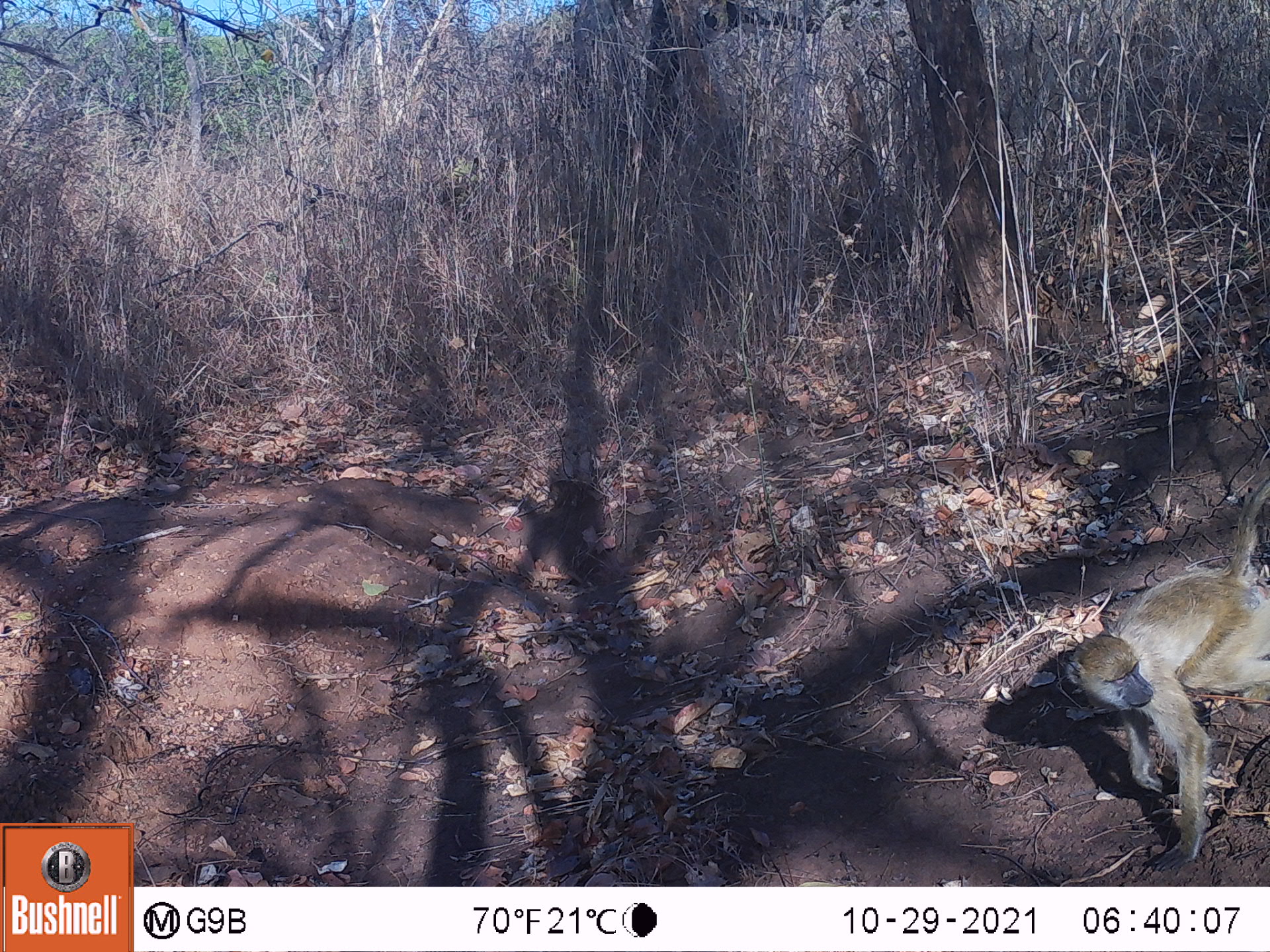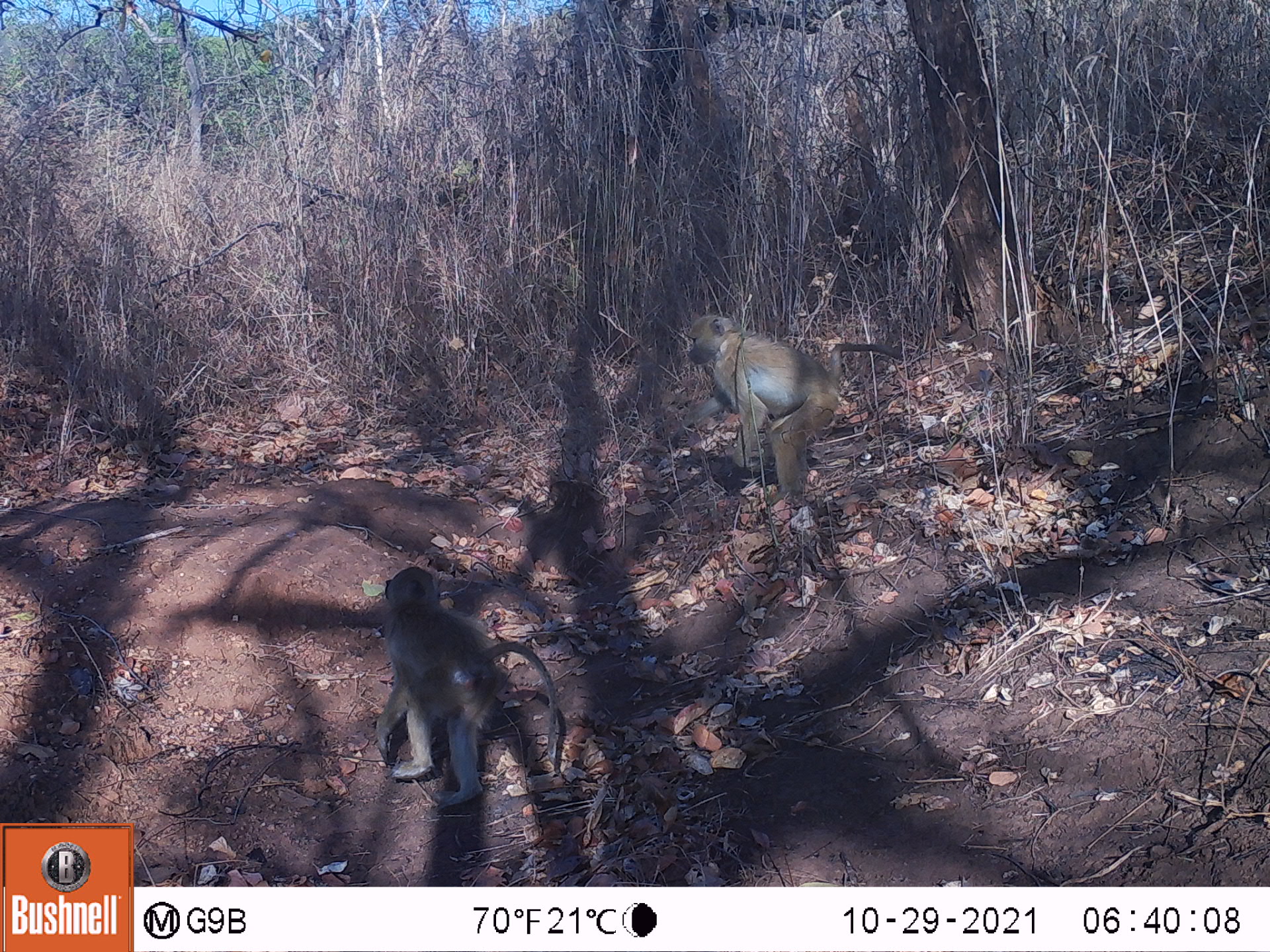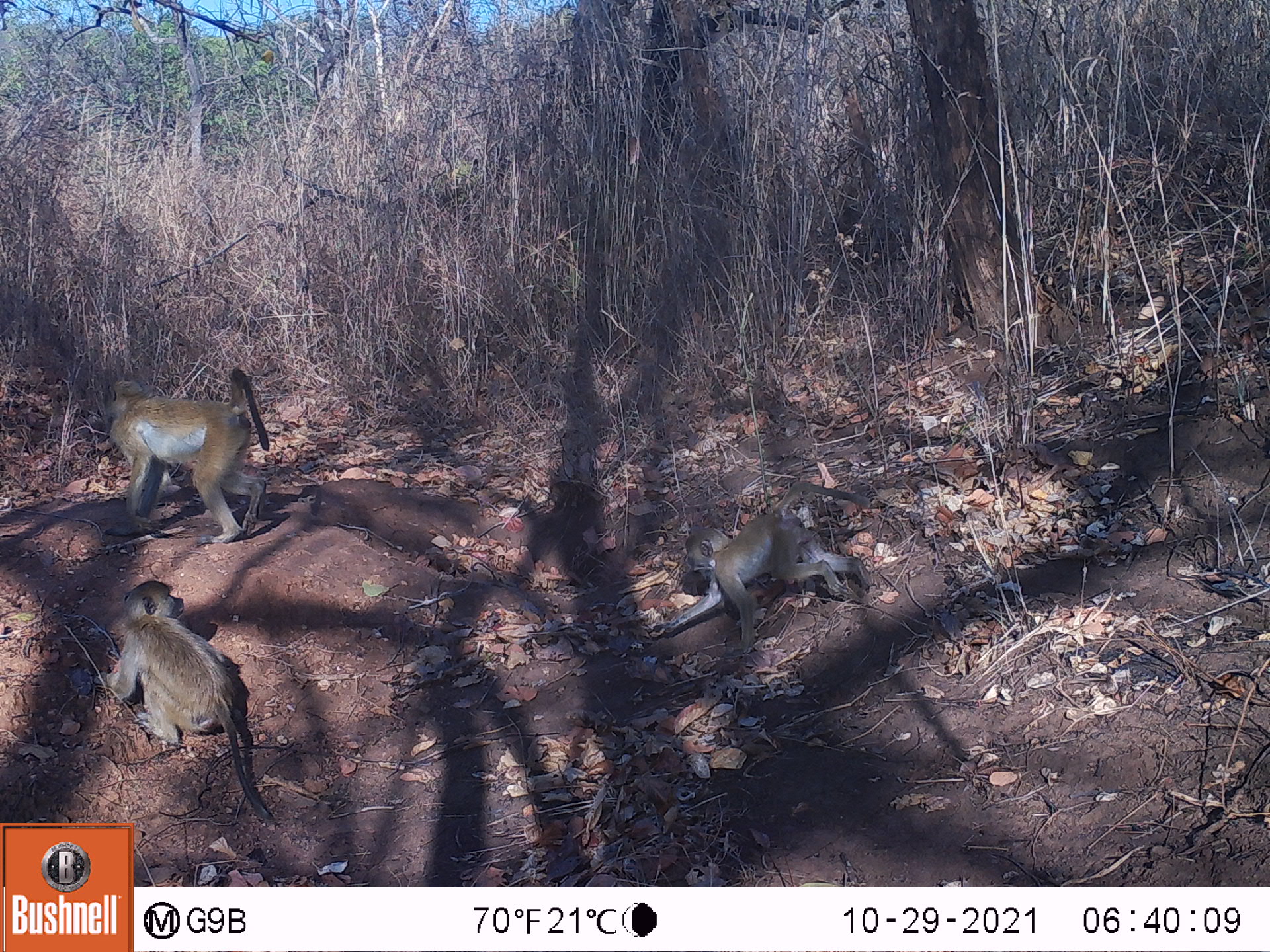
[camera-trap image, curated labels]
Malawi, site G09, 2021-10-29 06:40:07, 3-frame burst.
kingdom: Animalia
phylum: Chordata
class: Mammalia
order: Primates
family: Cercopithecidae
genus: Papio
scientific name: Papio cynocephalus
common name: yellow baboon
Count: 1.